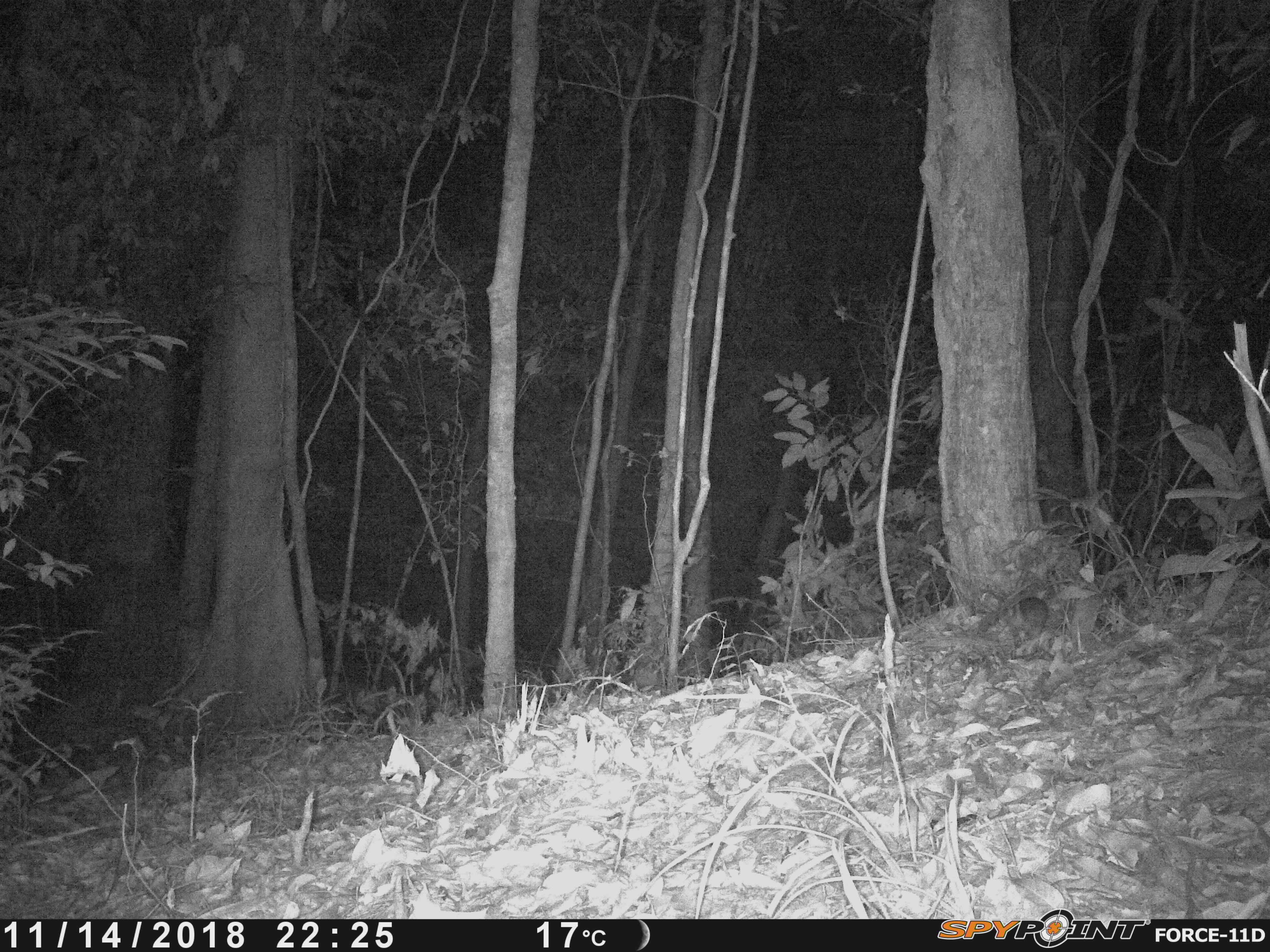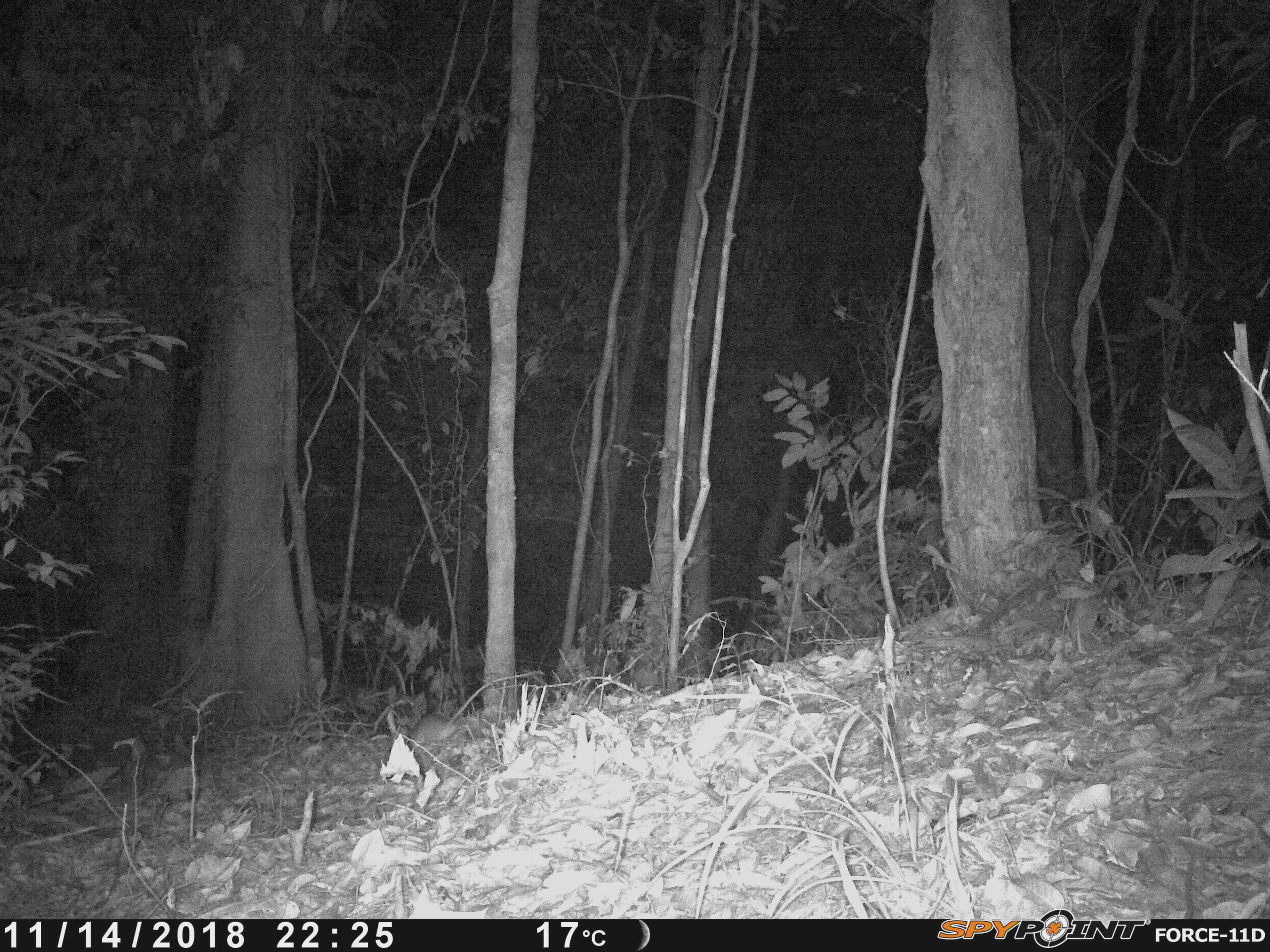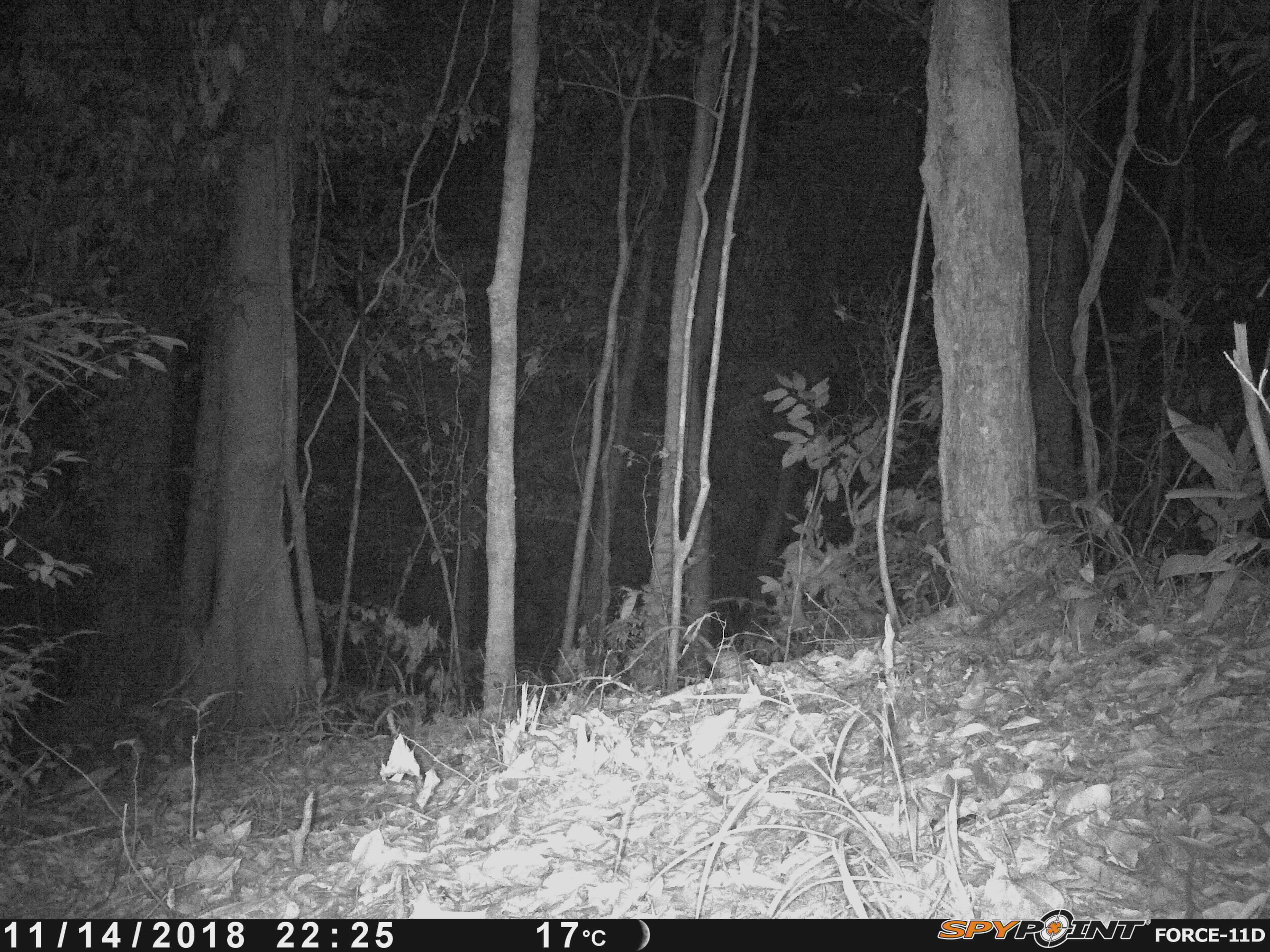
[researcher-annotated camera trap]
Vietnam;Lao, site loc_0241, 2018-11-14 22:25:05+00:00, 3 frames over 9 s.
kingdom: Animalia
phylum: Chordata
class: Mammalia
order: Rodentia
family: Muridae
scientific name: Muridae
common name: old-world mice and rats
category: unidentified murid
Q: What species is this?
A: Unidentified murid (old-world mice and rats) (Muridae).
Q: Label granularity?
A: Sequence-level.